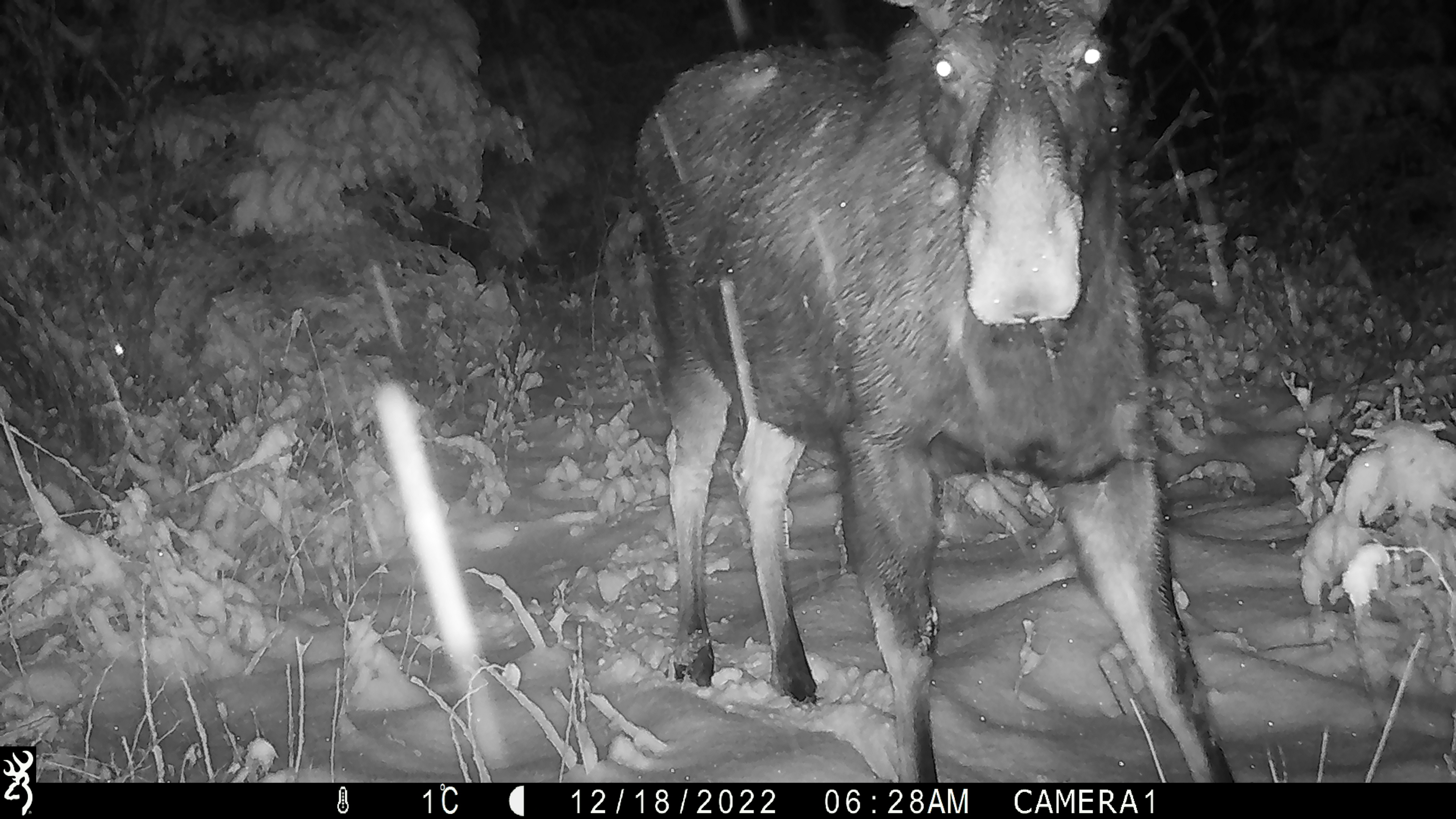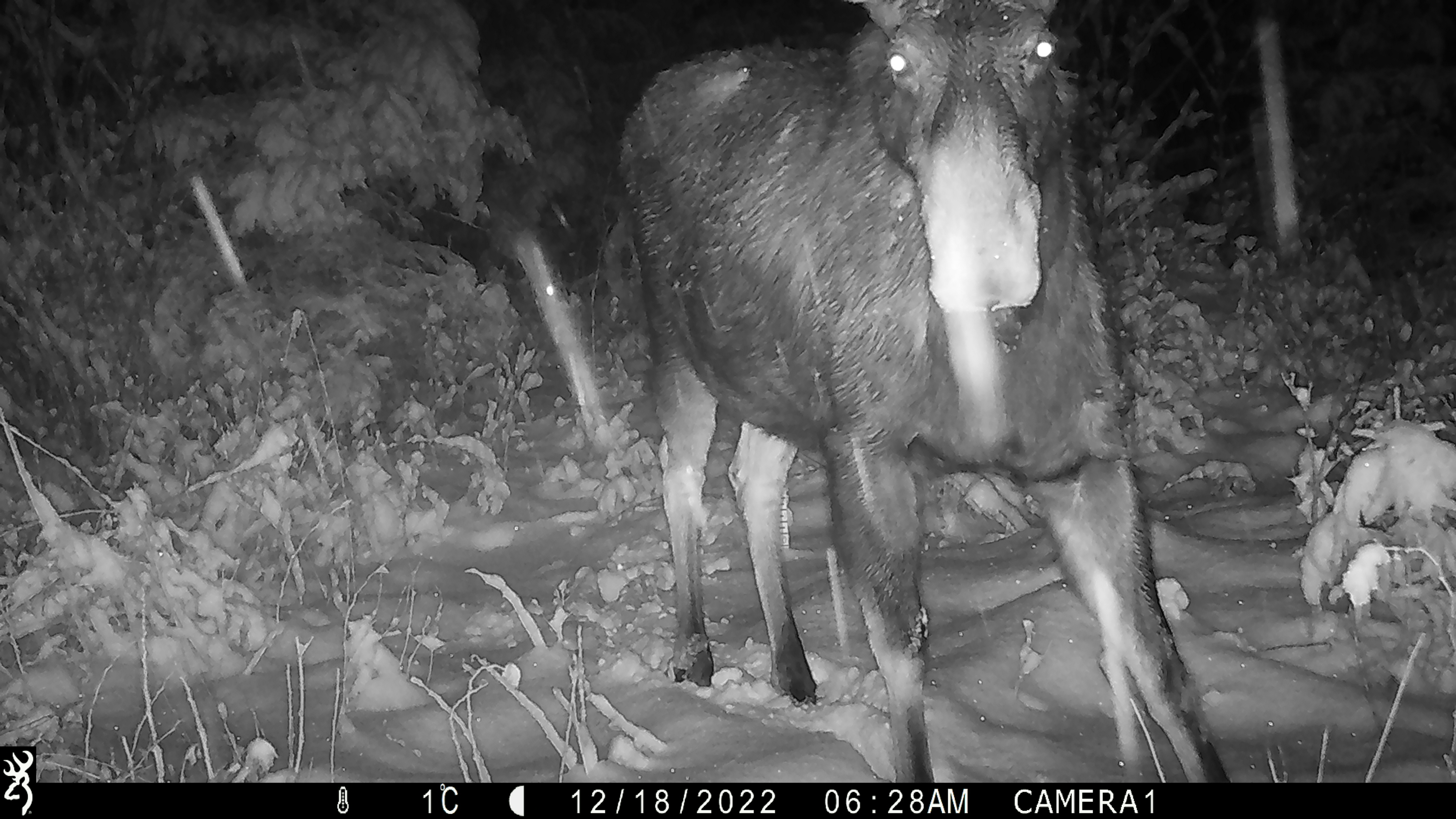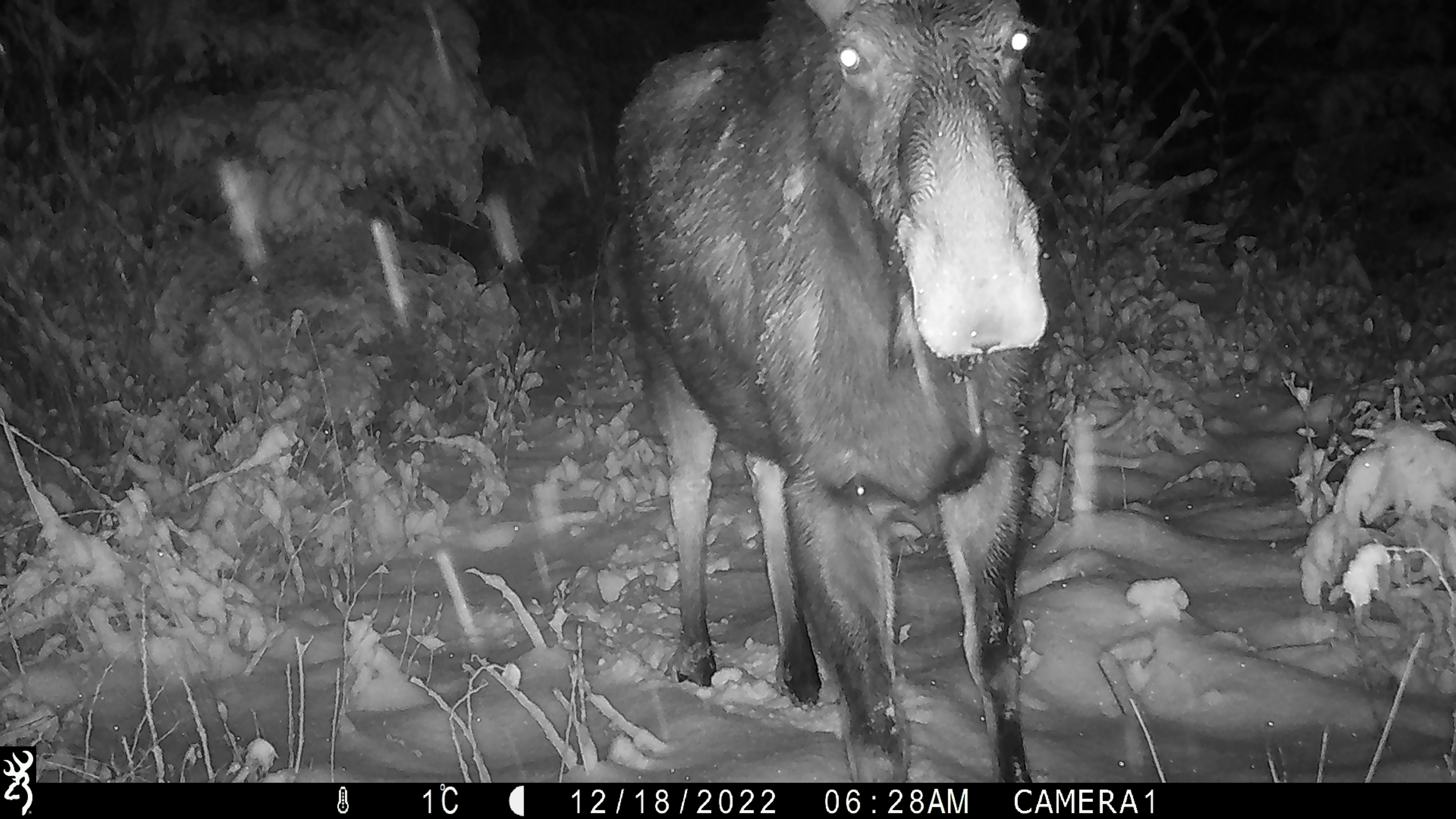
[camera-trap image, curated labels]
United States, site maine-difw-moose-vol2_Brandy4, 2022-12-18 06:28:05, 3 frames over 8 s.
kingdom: Animalia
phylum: Chordata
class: Mammalia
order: Artiodactyla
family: Cervidae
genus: Alces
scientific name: Alces alces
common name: moose